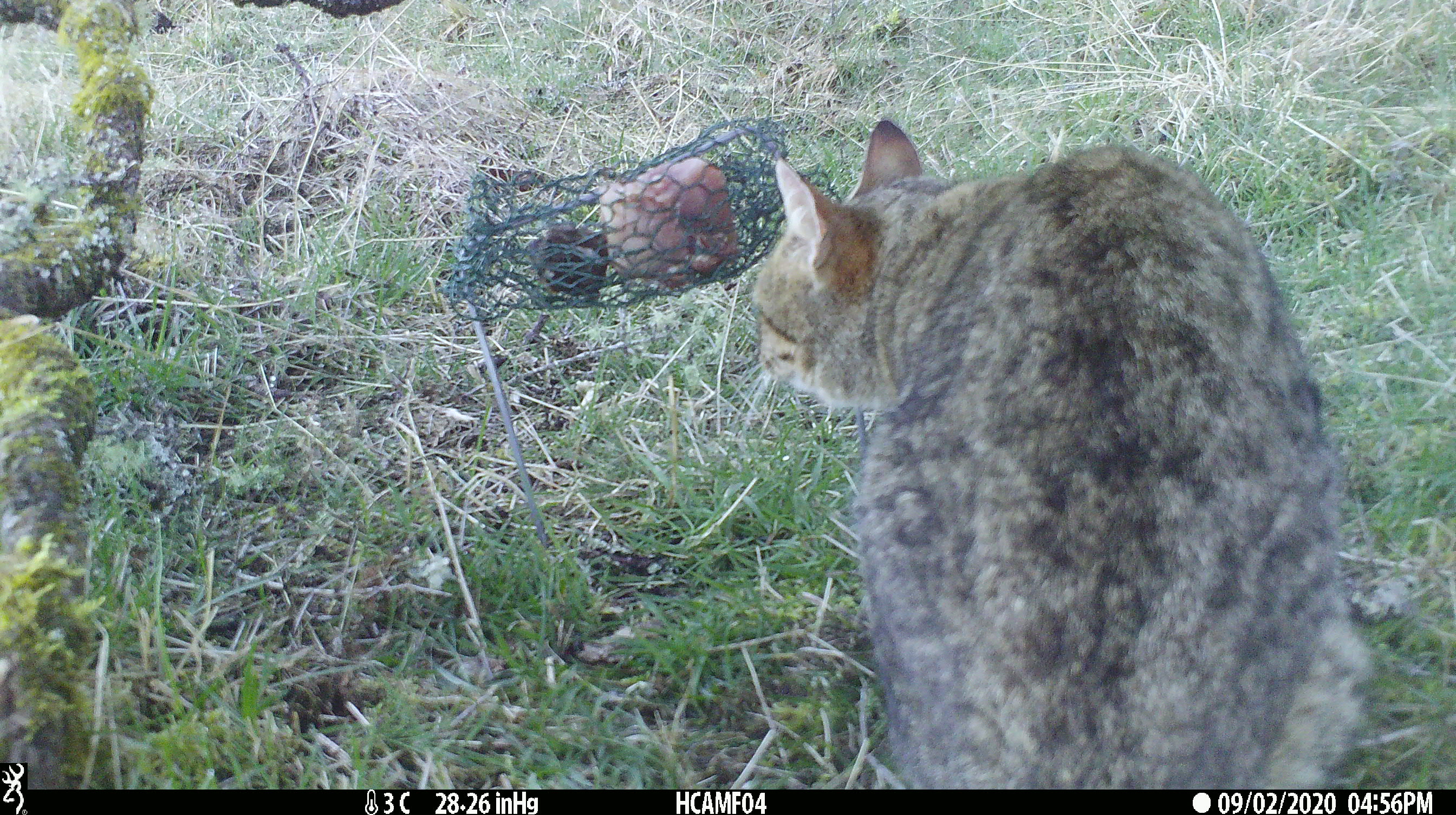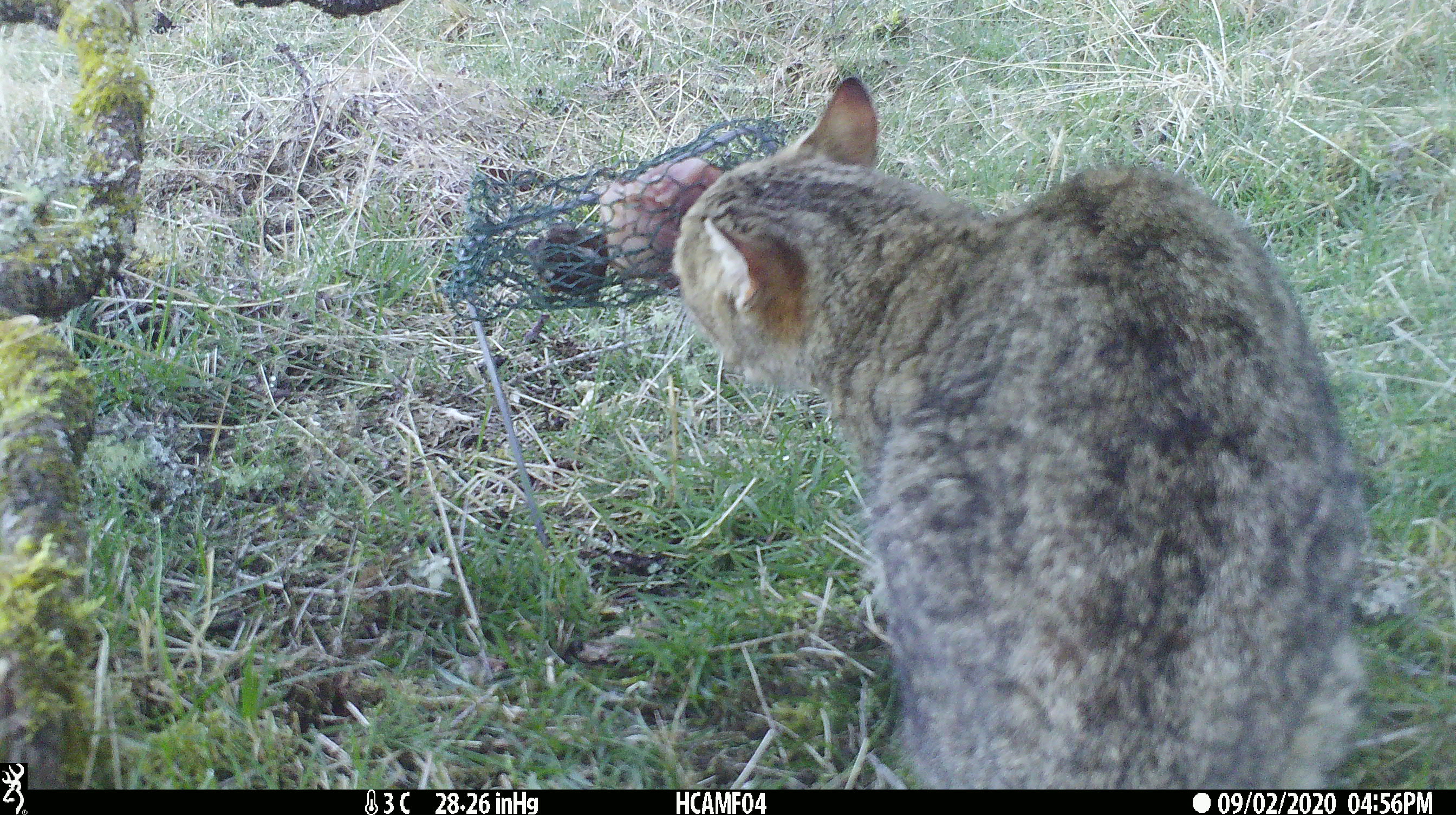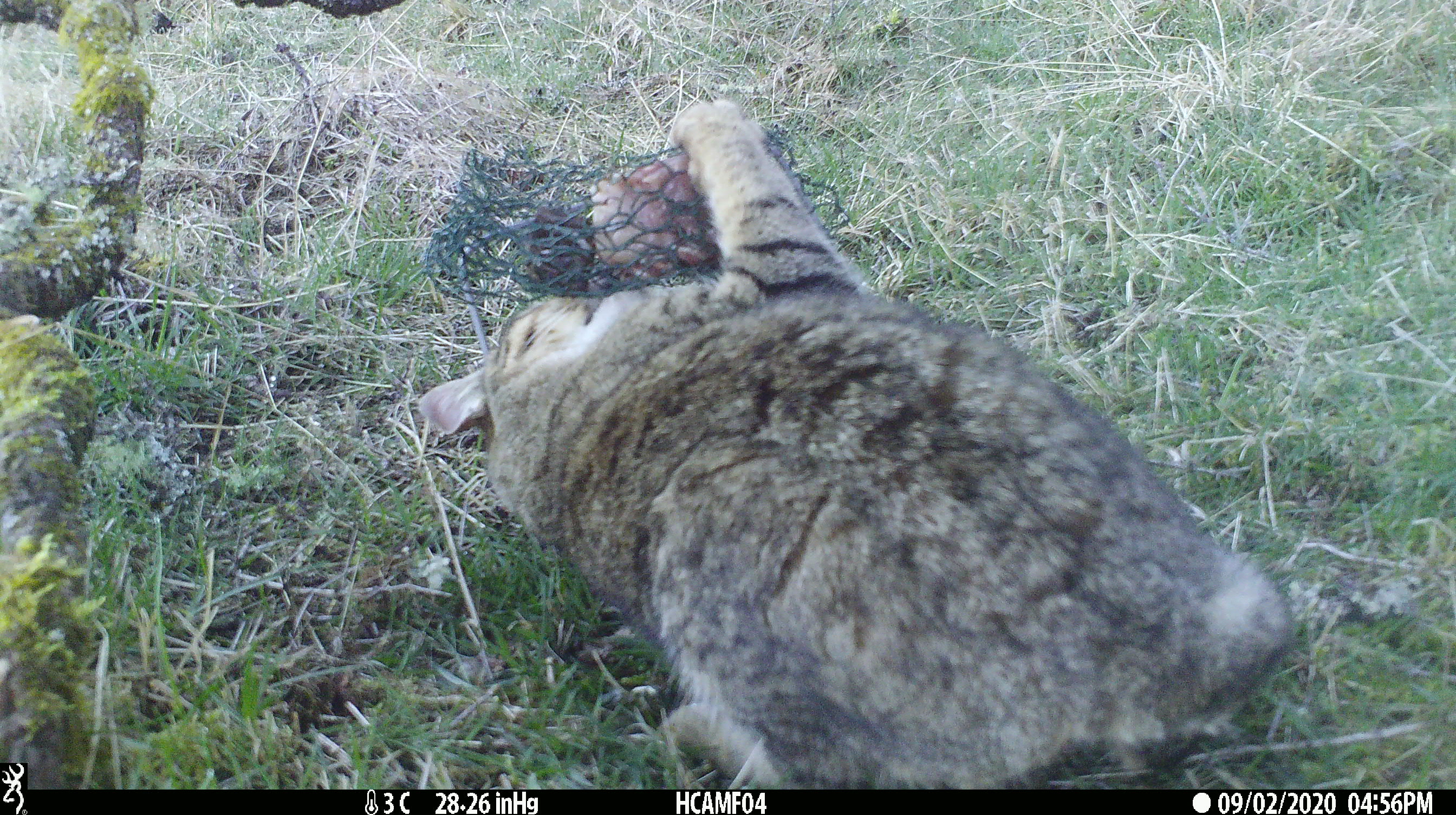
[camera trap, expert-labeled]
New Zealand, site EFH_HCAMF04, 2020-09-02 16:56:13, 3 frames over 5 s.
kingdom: Animalia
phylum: Chordata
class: Mammalia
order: Carnivora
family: Felidae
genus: Felis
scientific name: Felis catus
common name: domestic cat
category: cat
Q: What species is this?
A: Cat (domestic cat) (Felis catus).